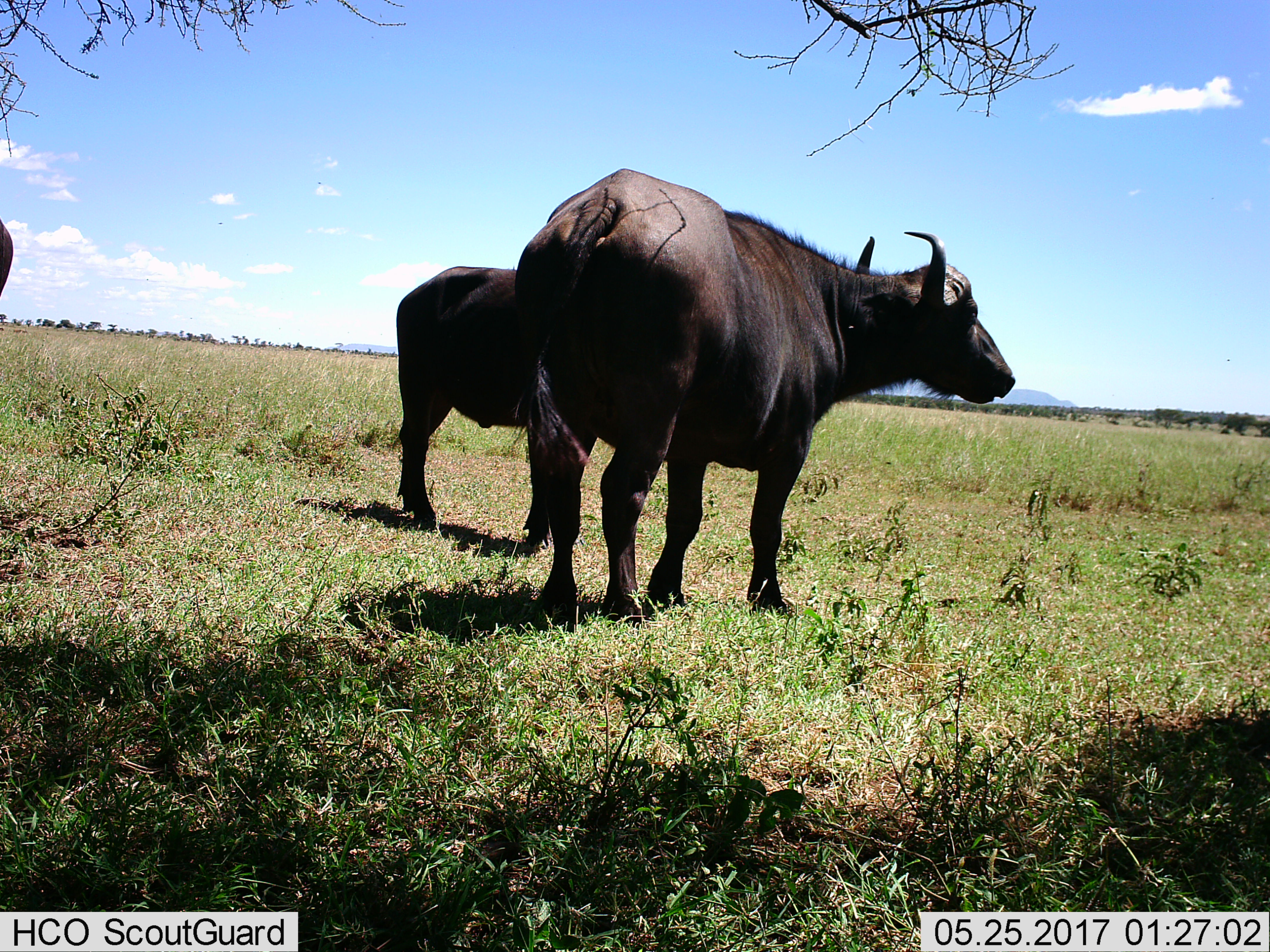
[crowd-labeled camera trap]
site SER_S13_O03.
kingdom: Animalia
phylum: Chordata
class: Mammalia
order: Artiodactyla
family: Bovidae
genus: Syncerus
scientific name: Syncerus caffer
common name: african buffalo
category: buffalo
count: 3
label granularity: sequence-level